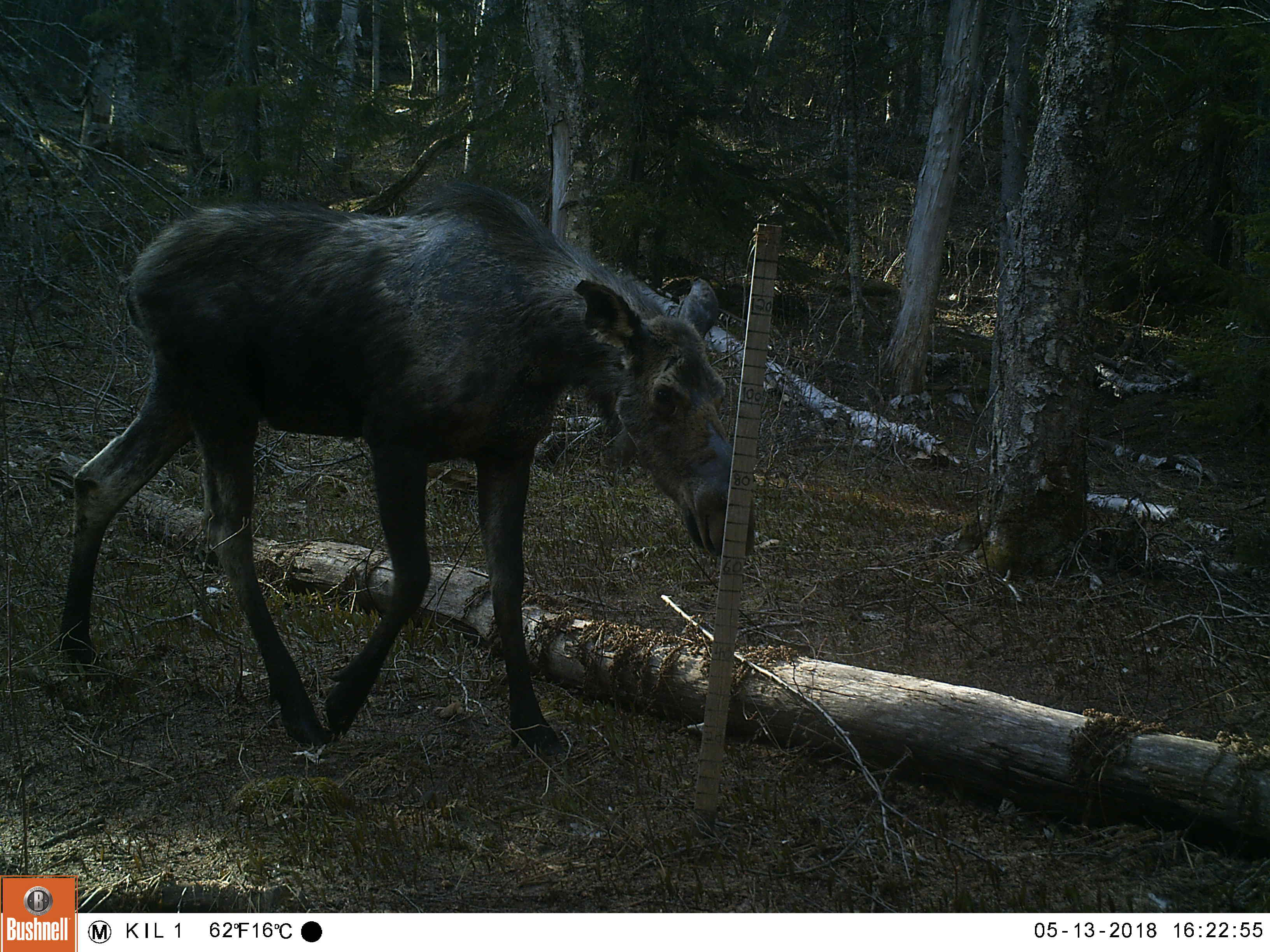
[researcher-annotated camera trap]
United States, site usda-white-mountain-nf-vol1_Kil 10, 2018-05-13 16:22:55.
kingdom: Animalia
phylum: Chordata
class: Mammalia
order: Artiodactyla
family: Cervidae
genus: Alces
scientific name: Alces alces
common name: moose